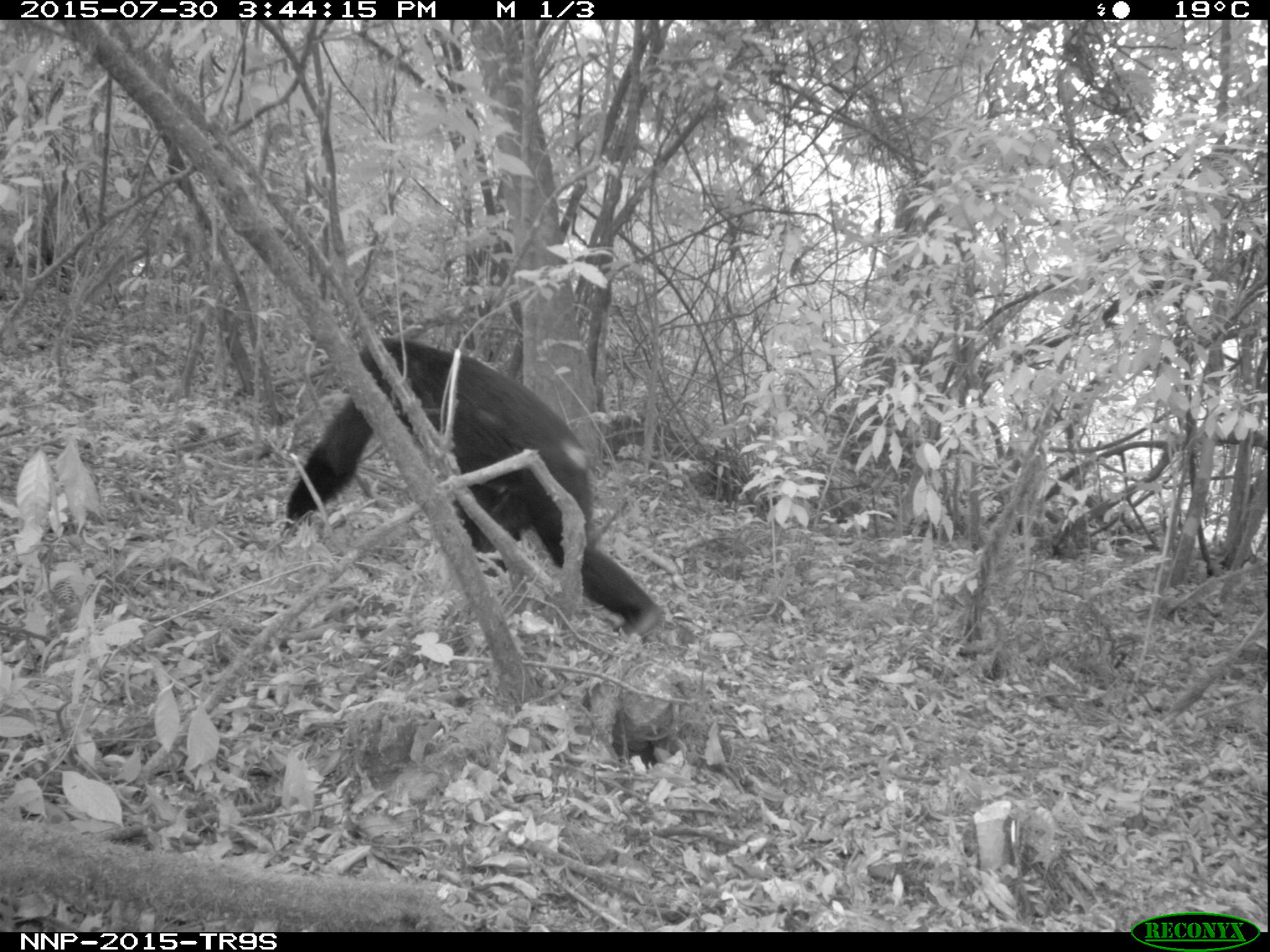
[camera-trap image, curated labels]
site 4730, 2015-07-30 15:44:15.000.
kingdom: Animalia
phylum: Chordata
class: Mammalia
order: Primates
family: Hominidae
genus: Pan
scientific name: Pan troglodytes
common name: chimpanzee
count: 1